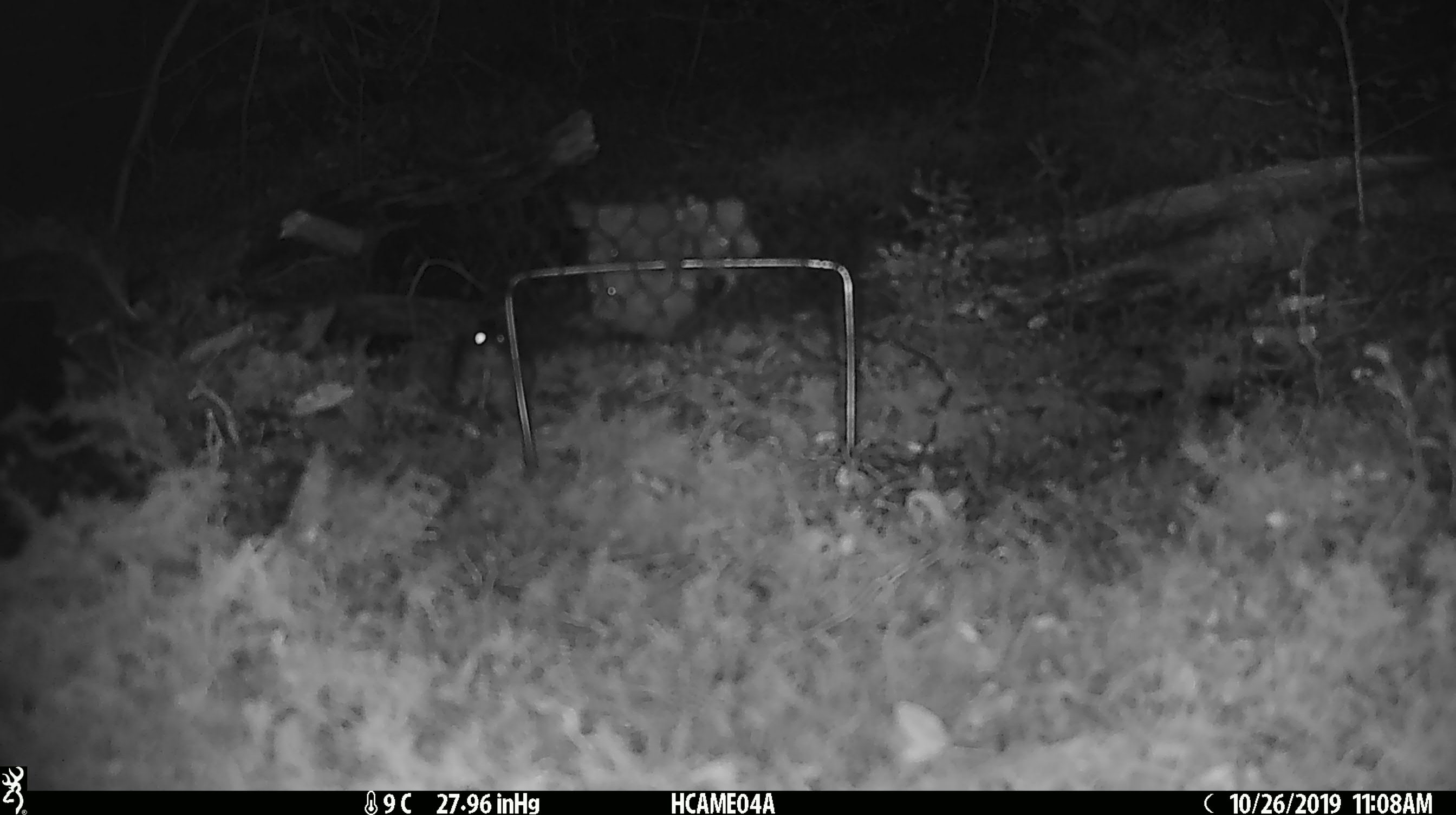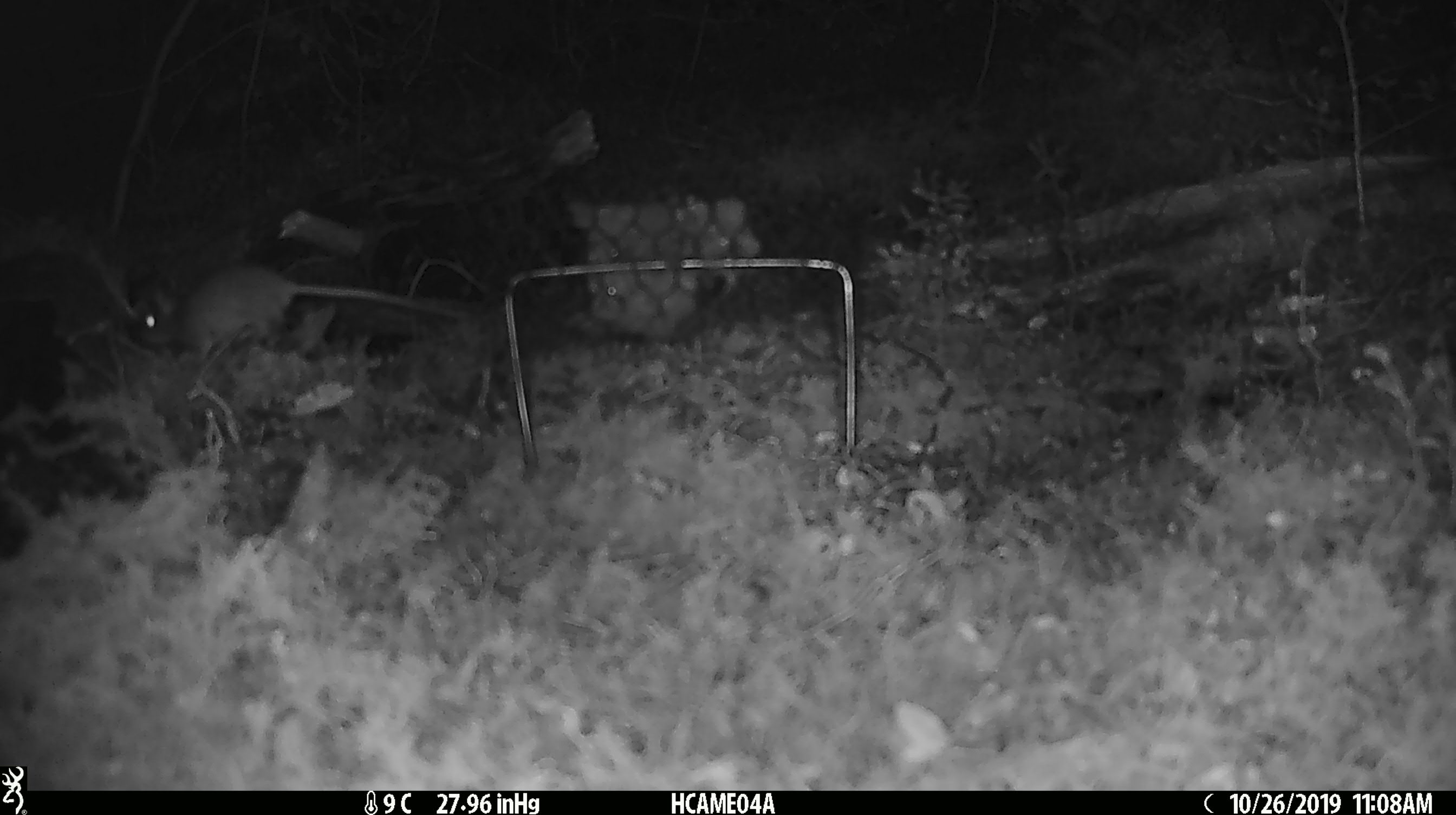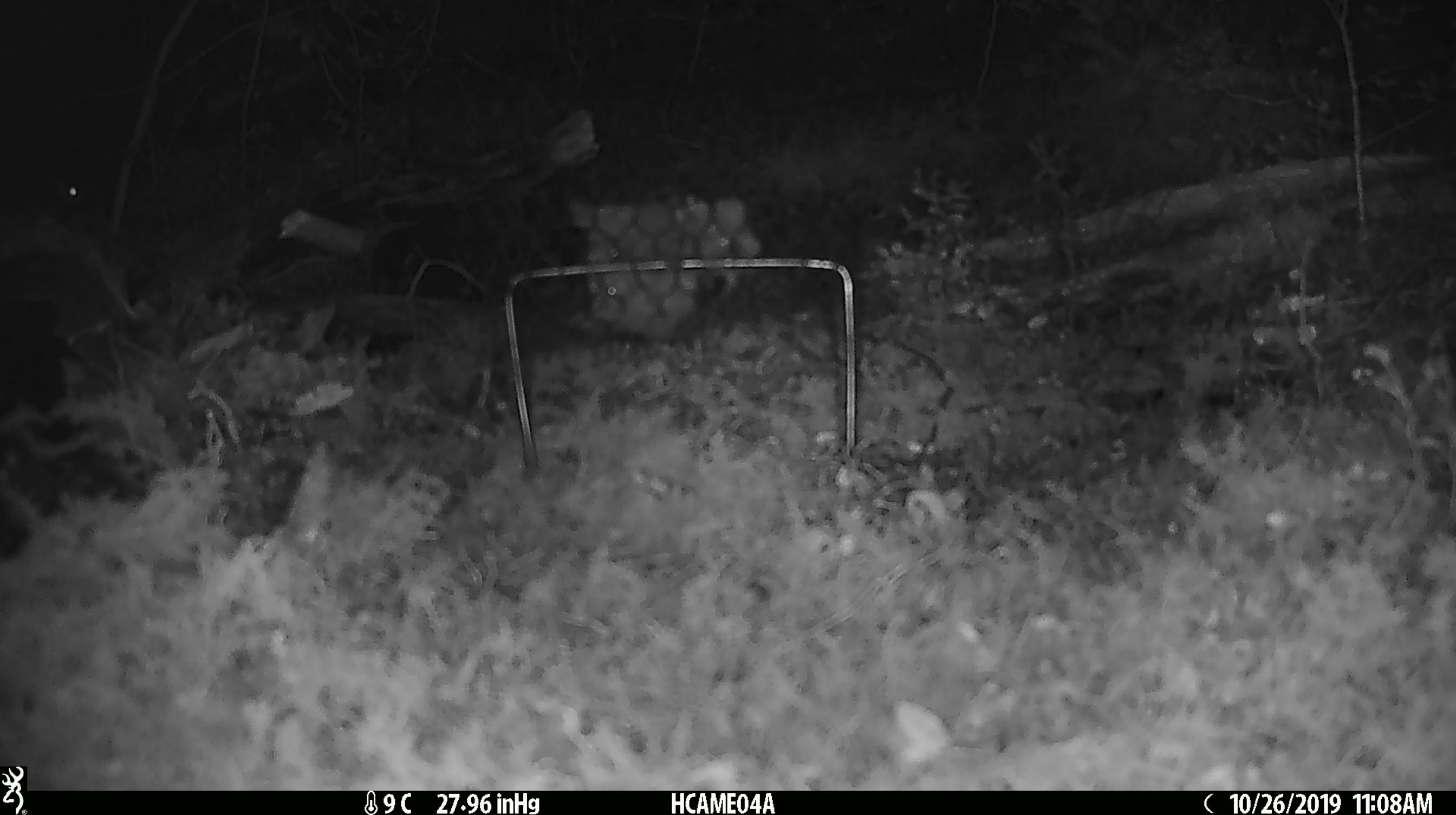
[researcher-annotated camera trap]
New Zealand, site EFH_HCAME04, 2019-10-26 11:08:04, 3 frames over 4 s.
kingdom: Animalia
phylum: Chordata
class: Mammalia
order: Rodentia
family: Muridae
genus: Mus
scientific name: Mus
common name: mouse